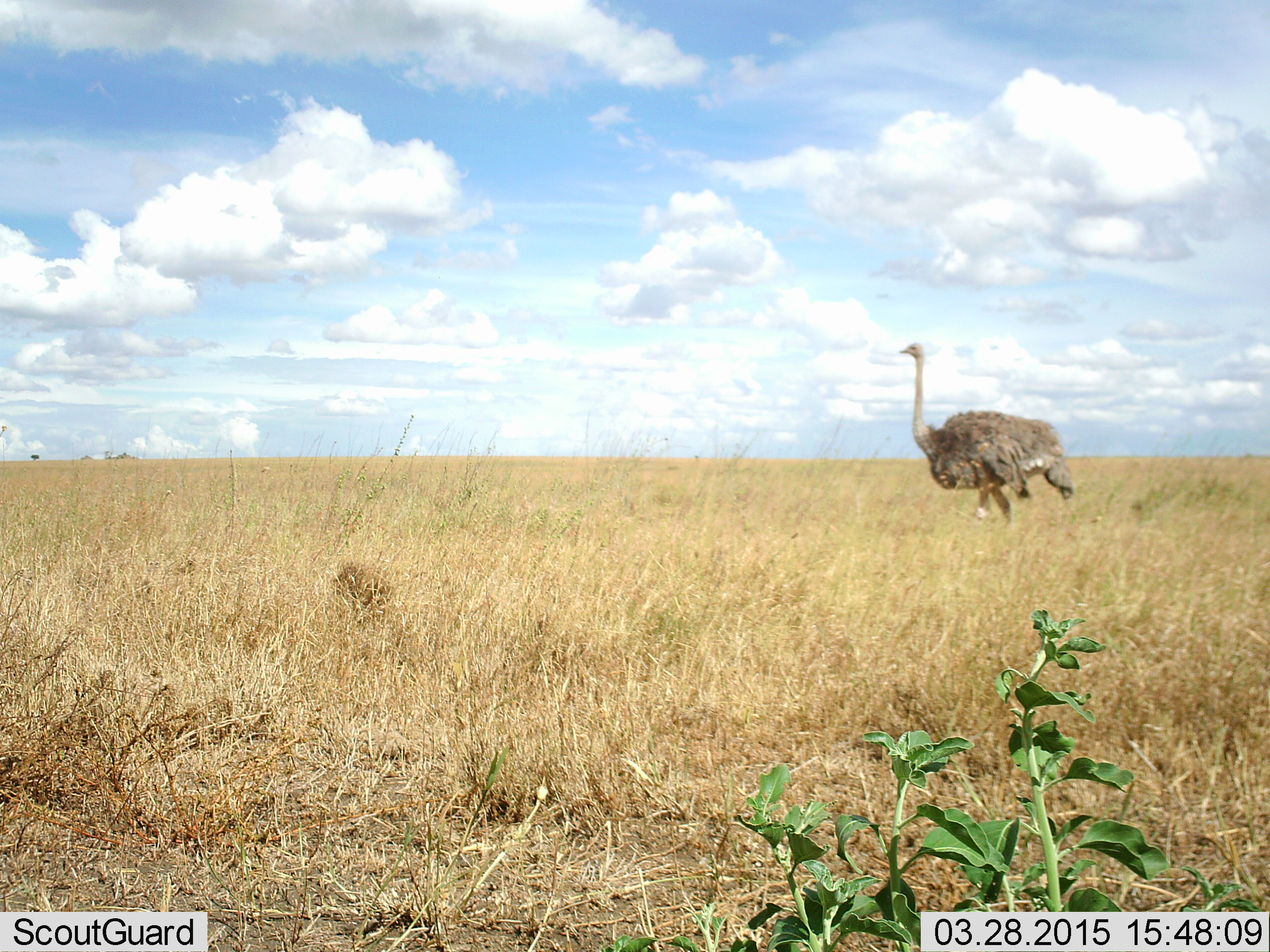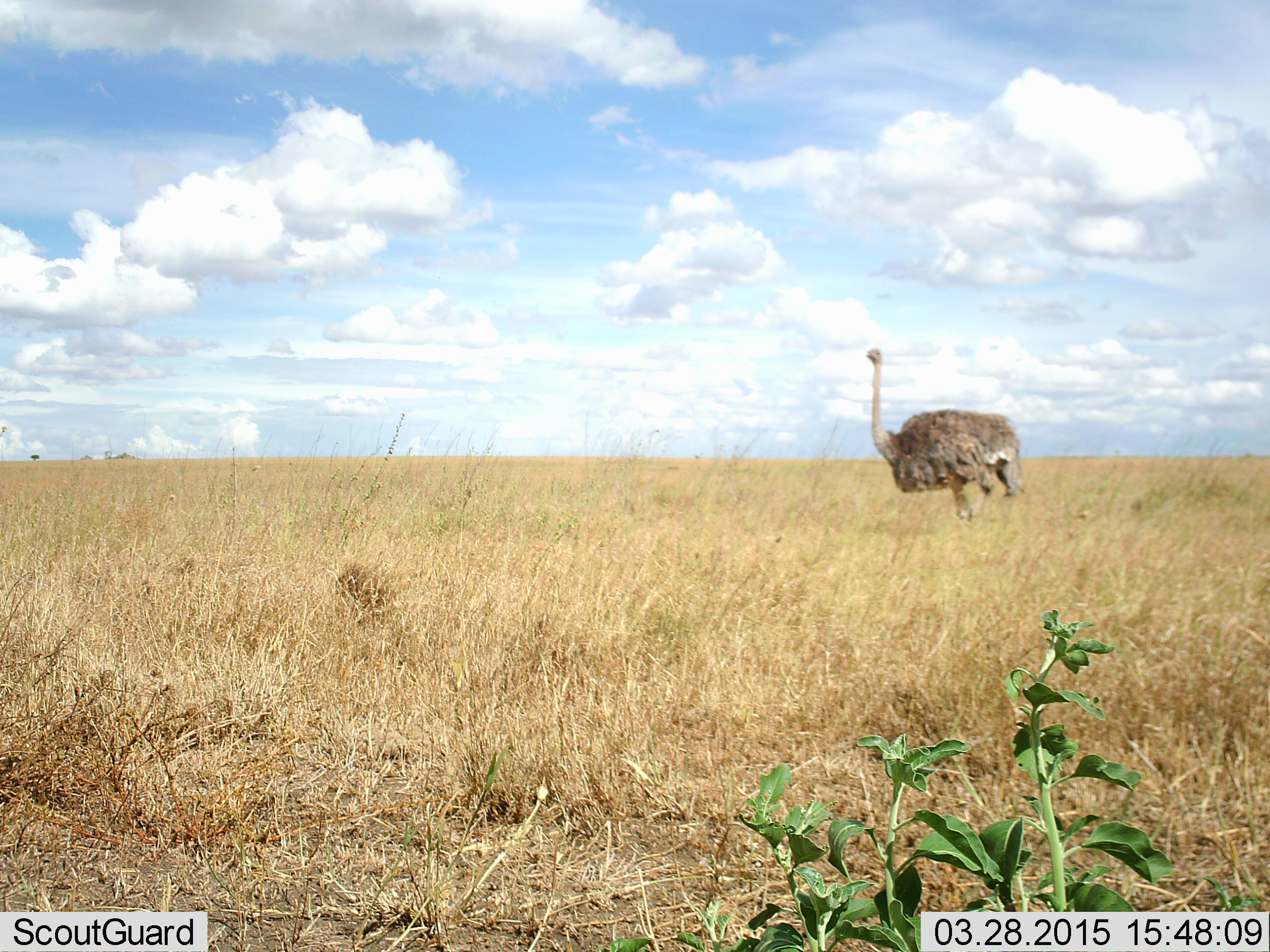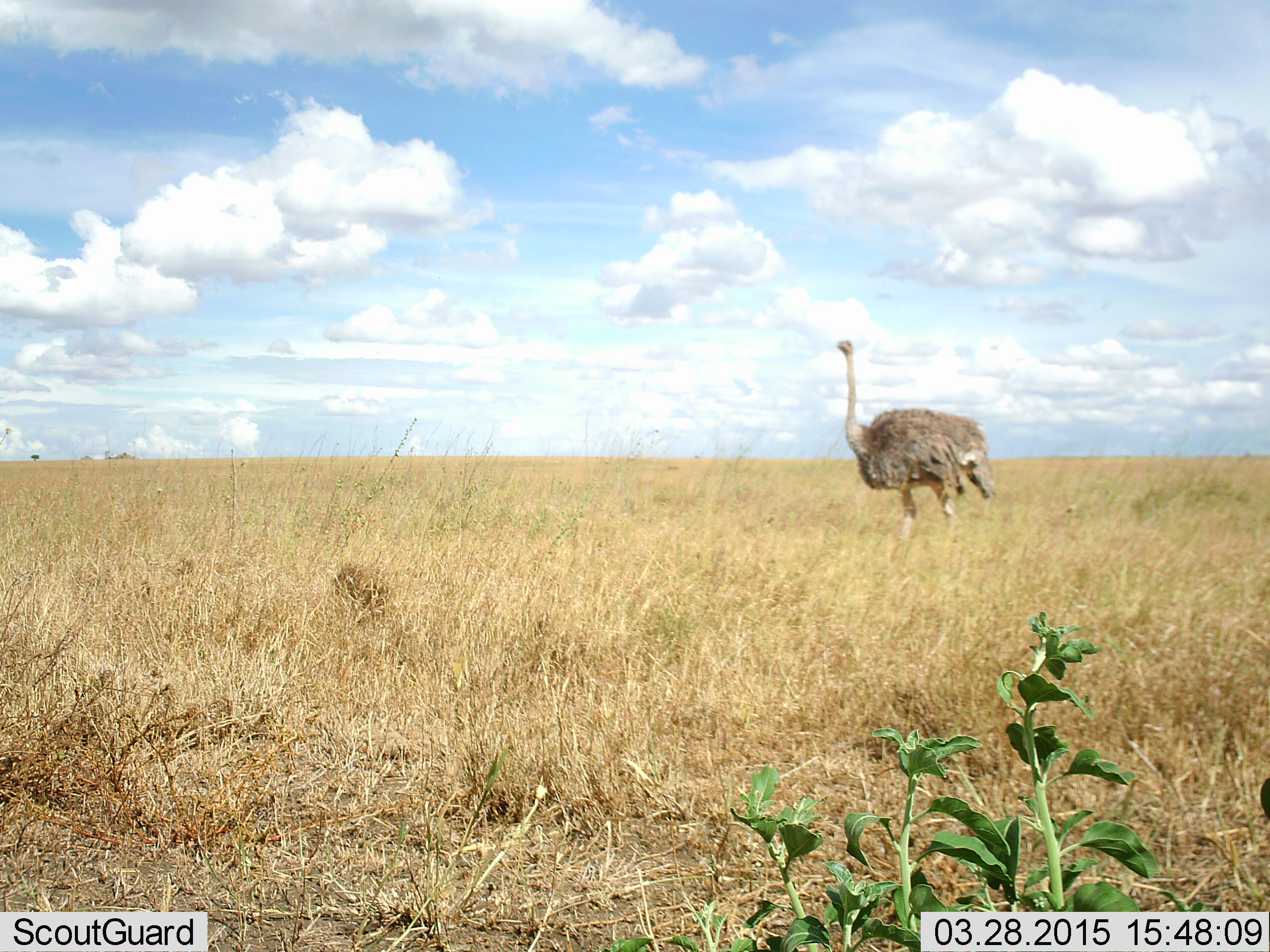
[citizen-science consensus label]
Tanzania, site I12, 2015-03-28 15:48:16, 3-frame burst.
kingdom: Animalia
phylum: Chordata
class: Aves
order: Struthioniformes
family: Struthionidae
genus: Struthio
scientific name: Struthio camelus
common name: ostrich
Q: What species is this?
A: Ostrich (Struthio camelus).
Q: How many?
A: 1.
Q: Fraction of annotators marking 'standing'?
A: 40%.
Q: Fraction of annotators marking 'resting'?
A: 10%.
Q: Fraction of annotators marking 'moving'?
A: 60%.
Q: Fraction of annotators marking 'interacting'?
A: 0%.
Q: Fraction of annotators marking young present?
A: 0%.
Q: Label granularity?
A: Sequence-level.